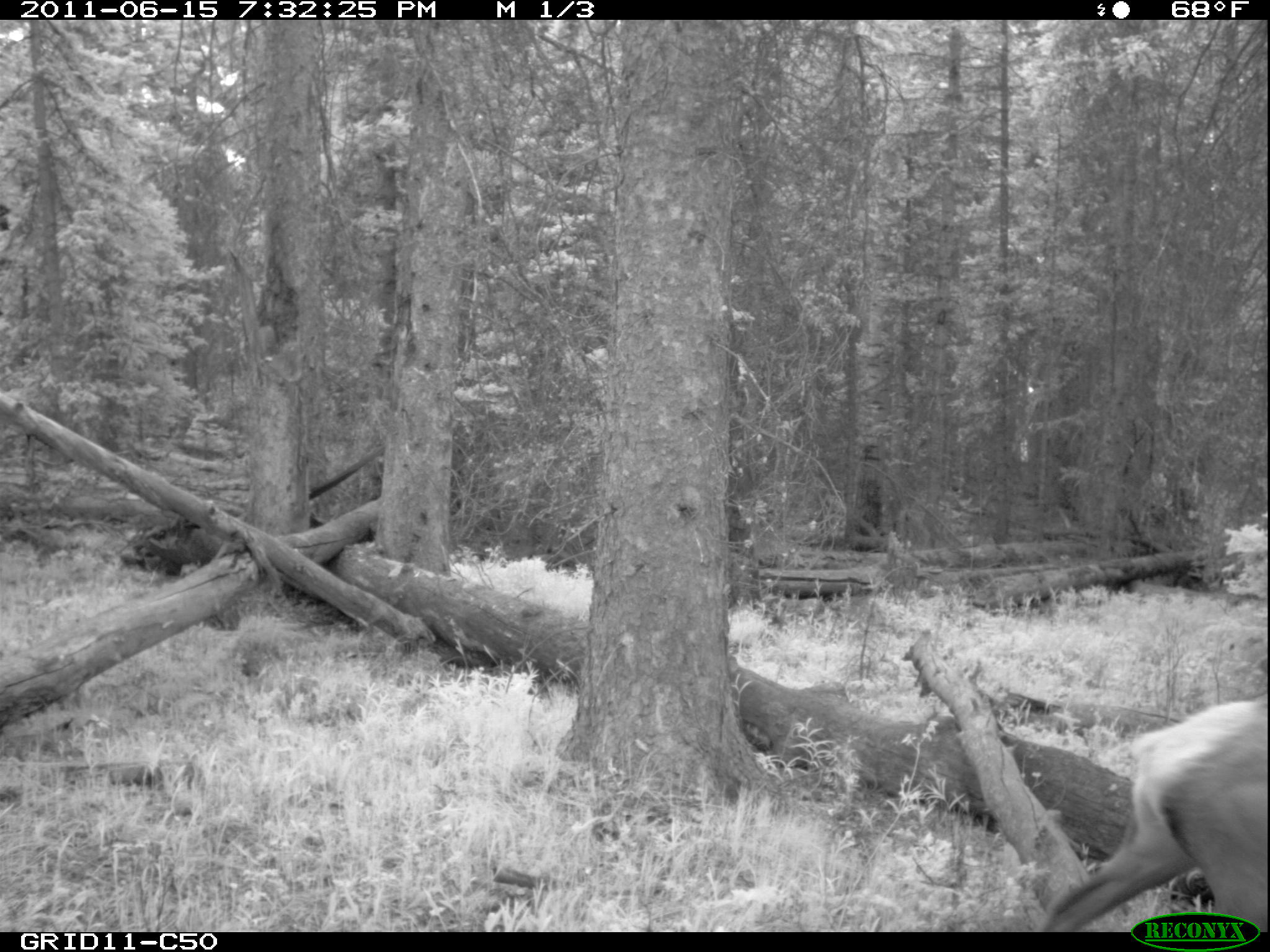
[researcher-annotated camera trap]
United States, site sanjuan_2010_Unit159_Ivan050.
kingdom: Animalia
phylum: Chordata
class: Mammalia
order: Artiodactyla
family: Cervidae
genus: Cervus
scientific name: Cervus elaphus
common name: red deer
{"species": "Cervus elaphus (red deer)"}